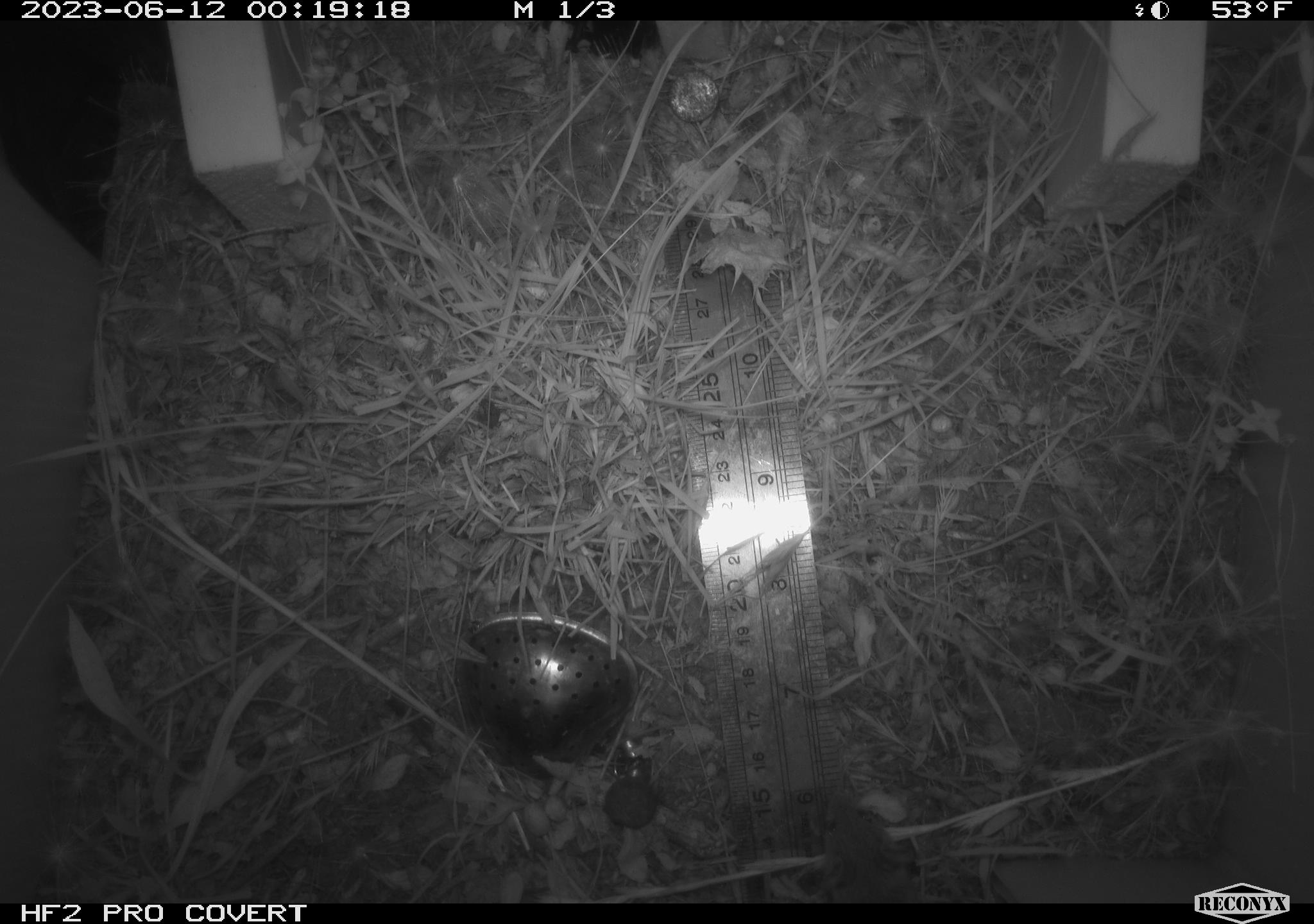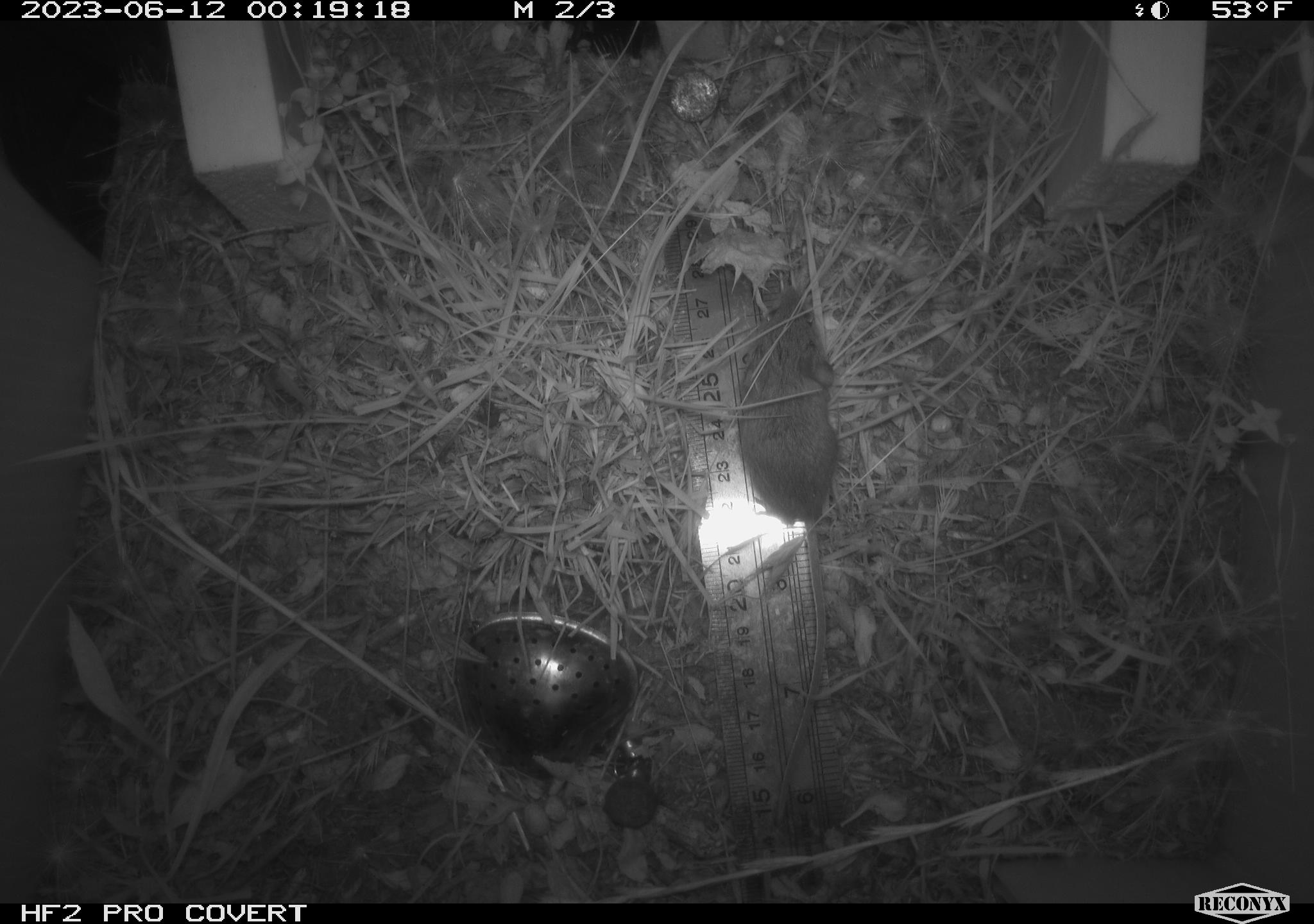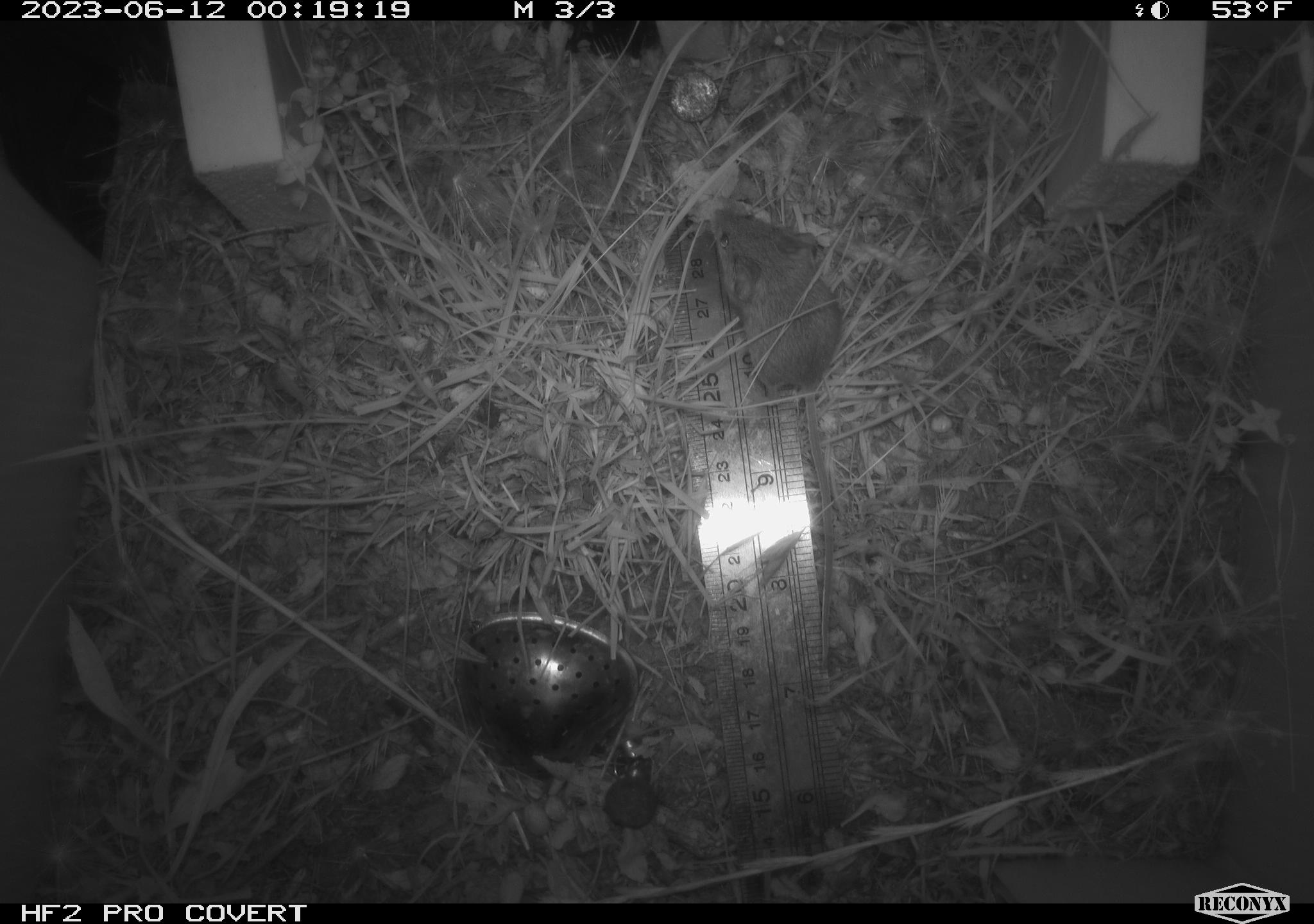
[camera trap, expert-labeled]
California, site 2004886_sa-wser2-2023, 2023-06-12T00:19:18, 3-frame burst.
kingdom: Animalia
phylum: Chordata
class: Mammalia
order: Rodentia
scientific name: Rodentia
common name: mouse species